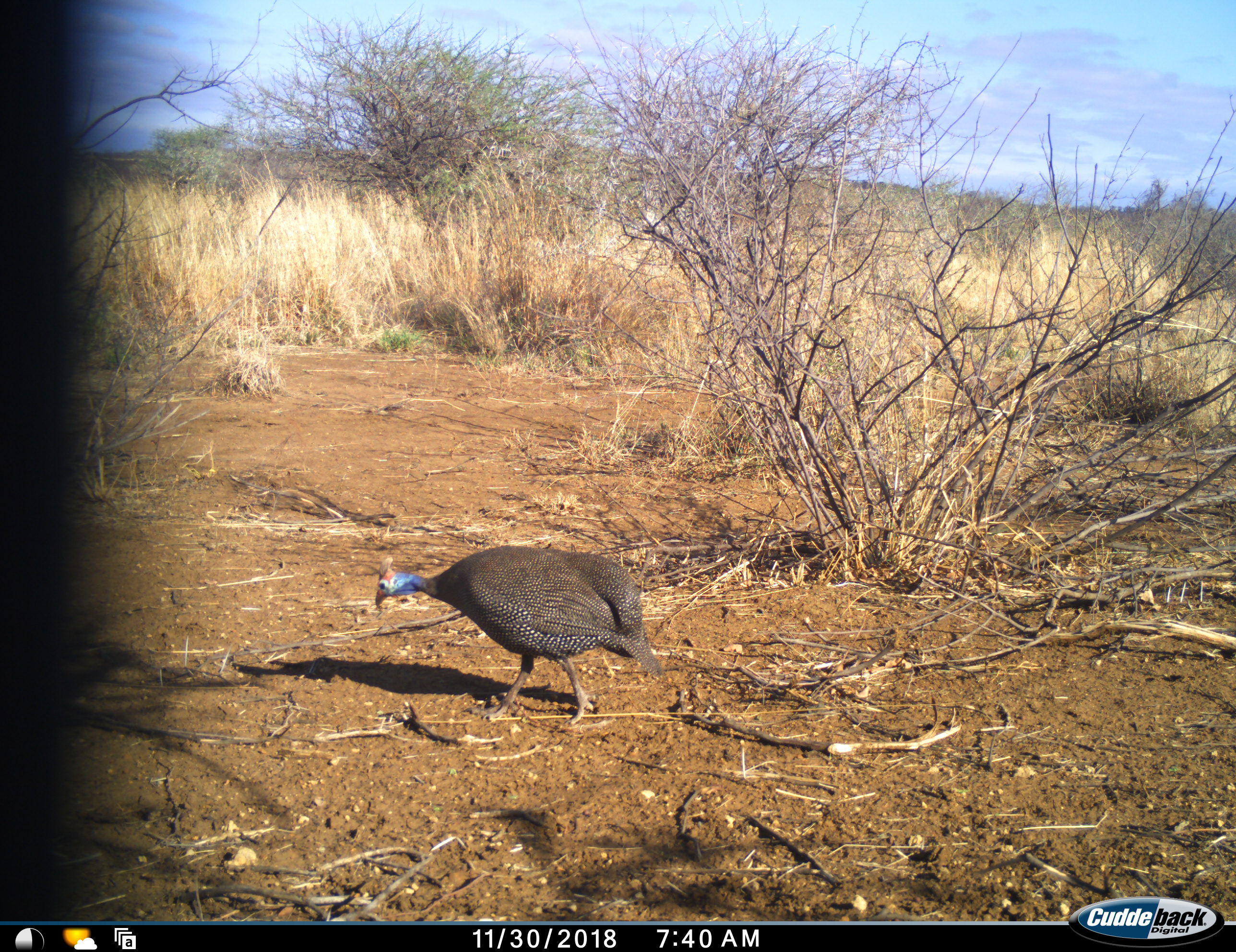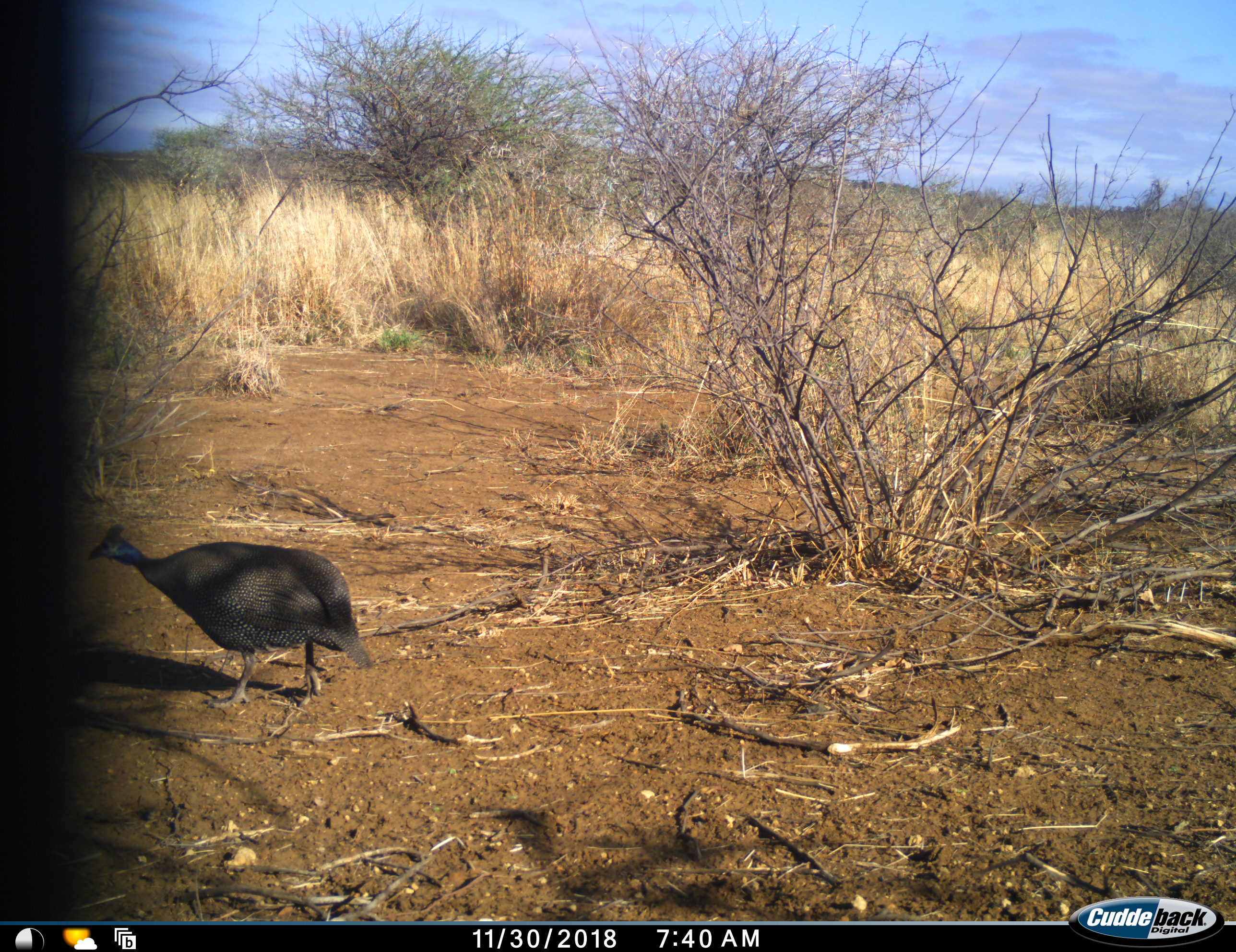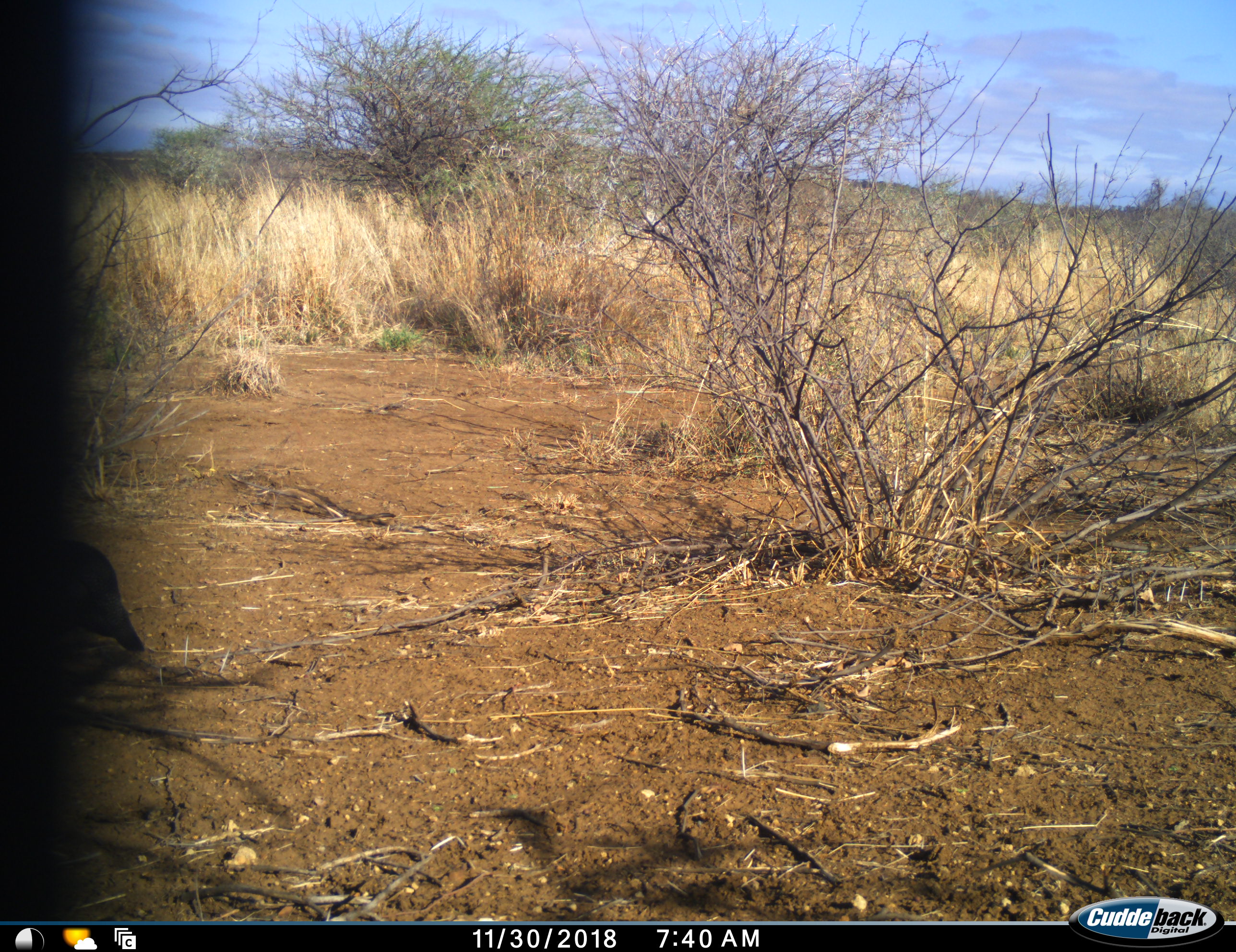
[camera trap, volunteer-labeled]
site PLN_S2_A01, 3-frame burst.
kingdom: Animalia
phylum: Chordata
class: Aves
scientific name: Aves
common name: bird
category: birdother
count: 1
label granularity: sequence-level